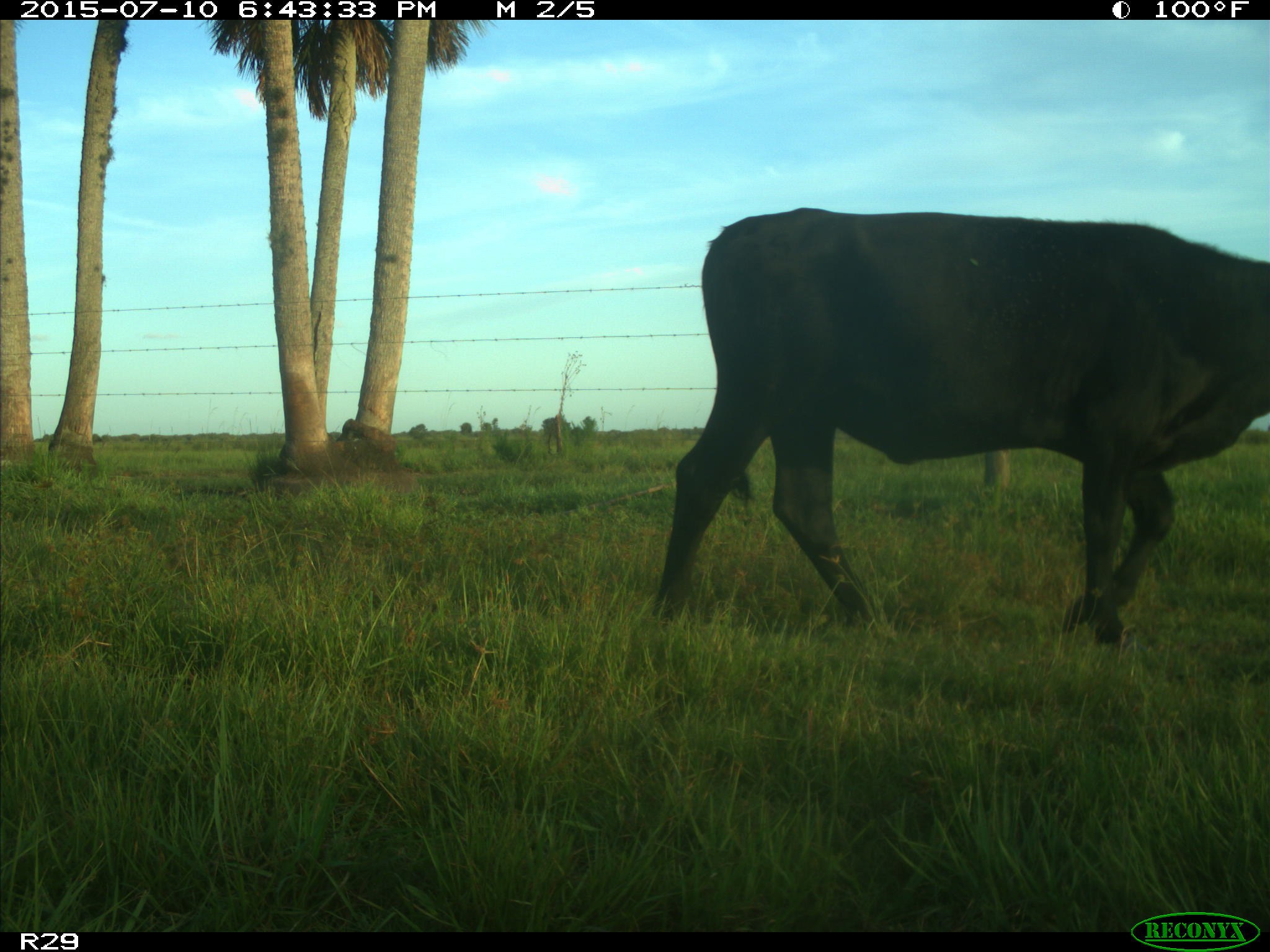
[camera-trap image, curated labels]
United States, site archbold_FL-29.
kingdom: Animalia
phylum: Chordata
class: Mammalia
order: Artiodactyla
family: Bovidae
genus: Bos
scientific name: Bos taurus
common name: domestic cow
Bos taurus (domestic cow).